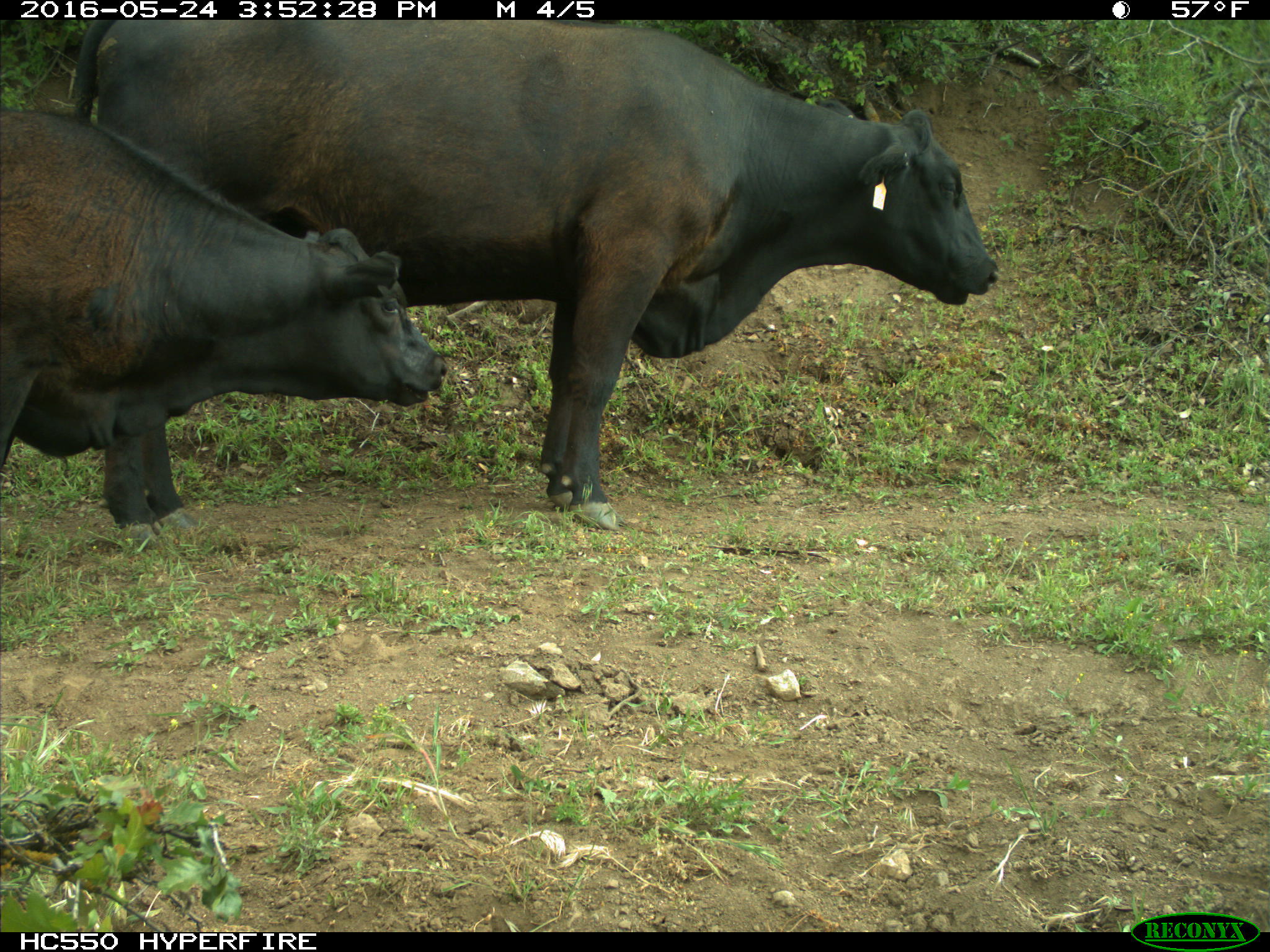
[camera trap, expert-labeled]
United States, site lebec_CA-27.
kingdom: Animalia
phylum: Chordata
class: Mammalia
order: Artiodactyla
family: Bovidae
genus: Bos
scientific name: Bos taurus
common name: domestic cow